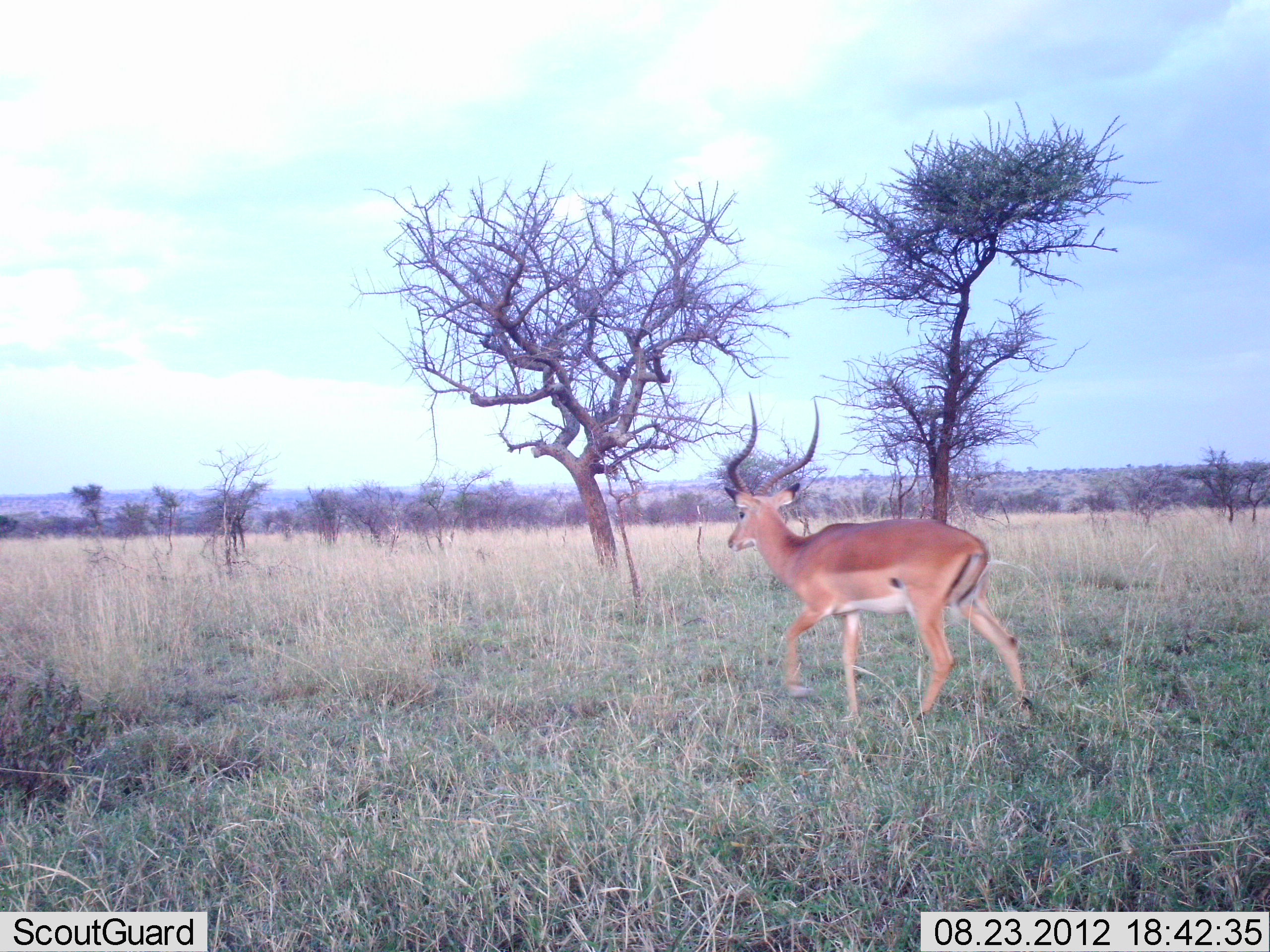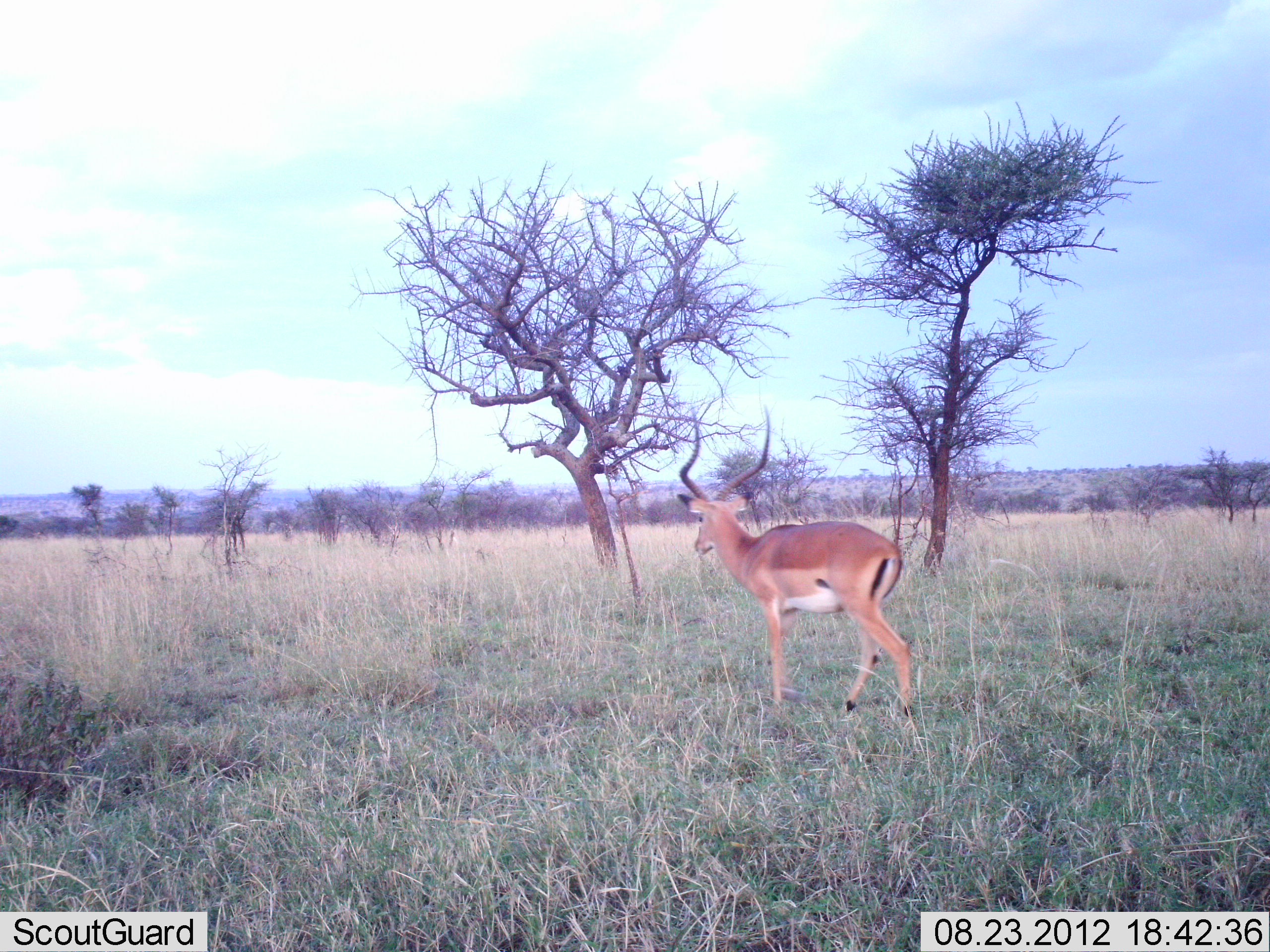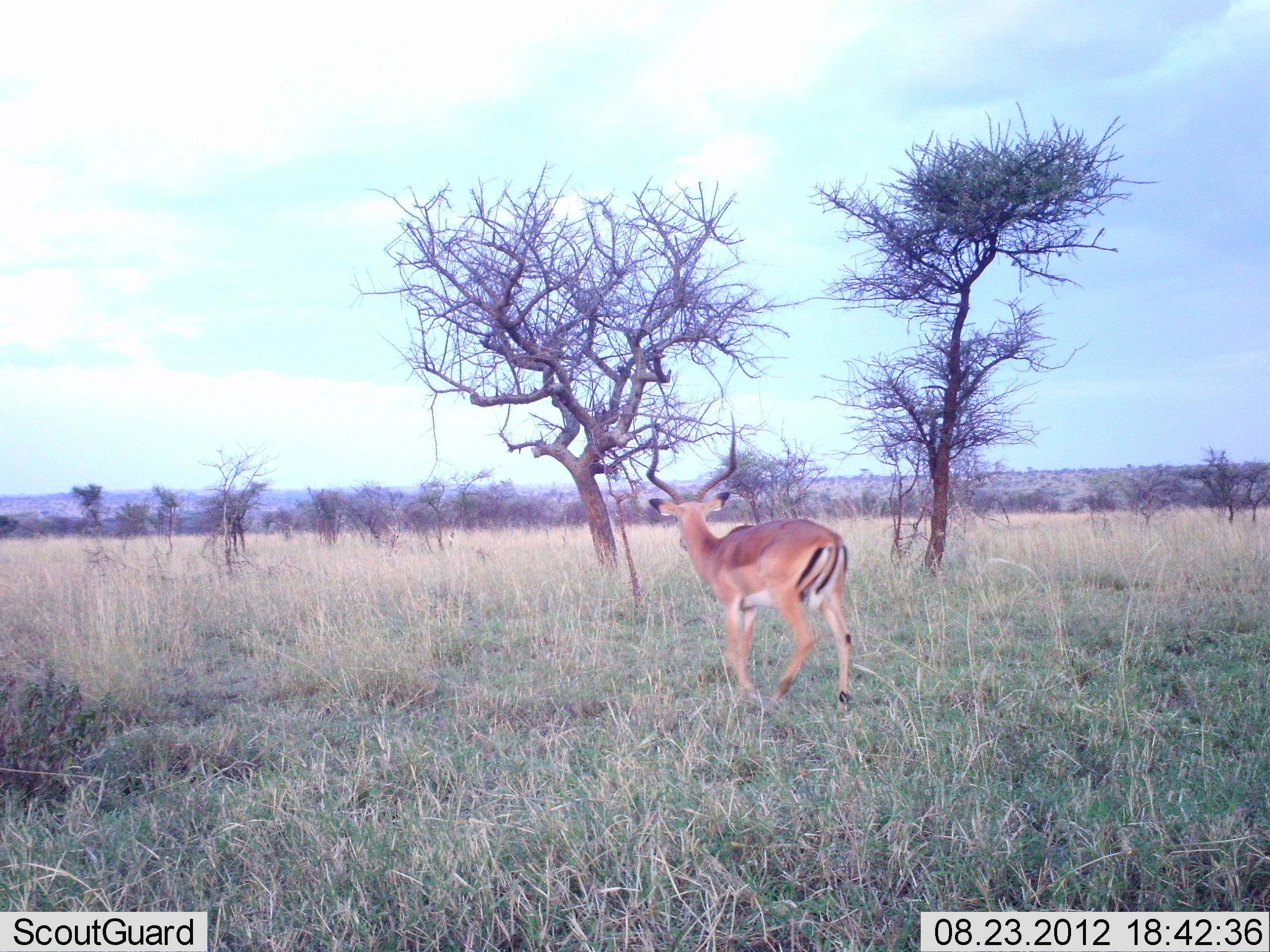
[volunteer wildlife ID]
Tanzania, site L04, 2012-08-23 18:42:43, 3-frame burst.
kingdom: Animalia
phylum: Chordata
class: Mammalia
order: Artiodactyla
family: Bovidae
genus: Aepyceros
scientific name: Aepyceros melampus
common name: impala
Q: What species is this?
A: Impala (Aepyceros melampus).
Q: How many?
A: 1.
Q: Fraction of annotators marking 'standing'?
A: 10%.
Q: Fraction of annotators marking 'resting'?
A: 0%.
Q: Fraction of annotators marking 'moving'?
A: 90%.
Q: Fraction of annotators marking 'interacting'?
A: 0%.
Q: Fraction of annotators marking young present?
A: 0%.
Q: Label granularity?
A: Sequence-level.